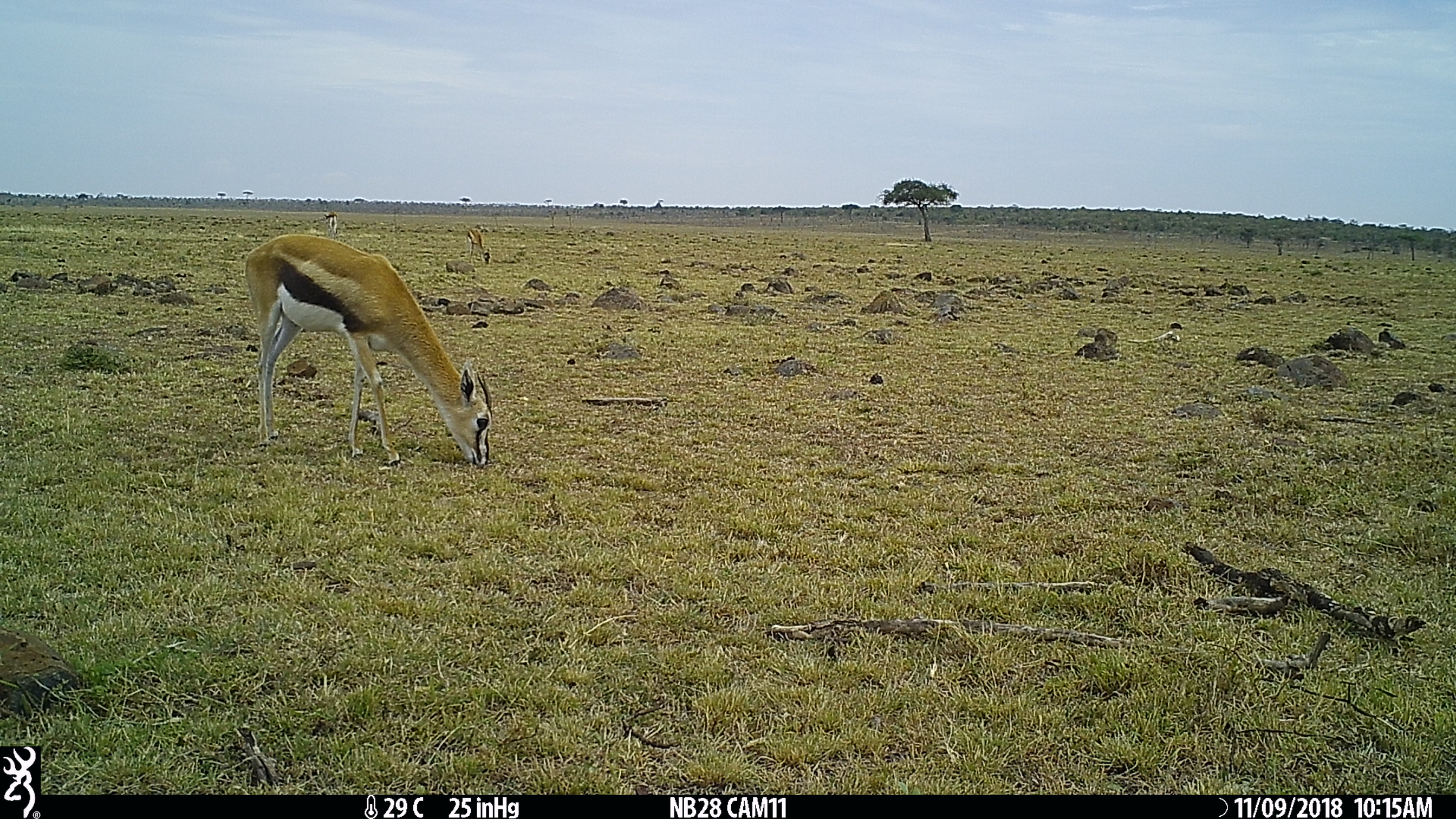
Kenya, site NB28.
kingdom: Animalia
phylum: Chordata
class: Mammalia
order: Artiodactyla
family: Bovidae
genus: Eudorcas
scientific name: Eudorcas thomsonii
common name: thomon's gazelle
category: gazelle thomsons